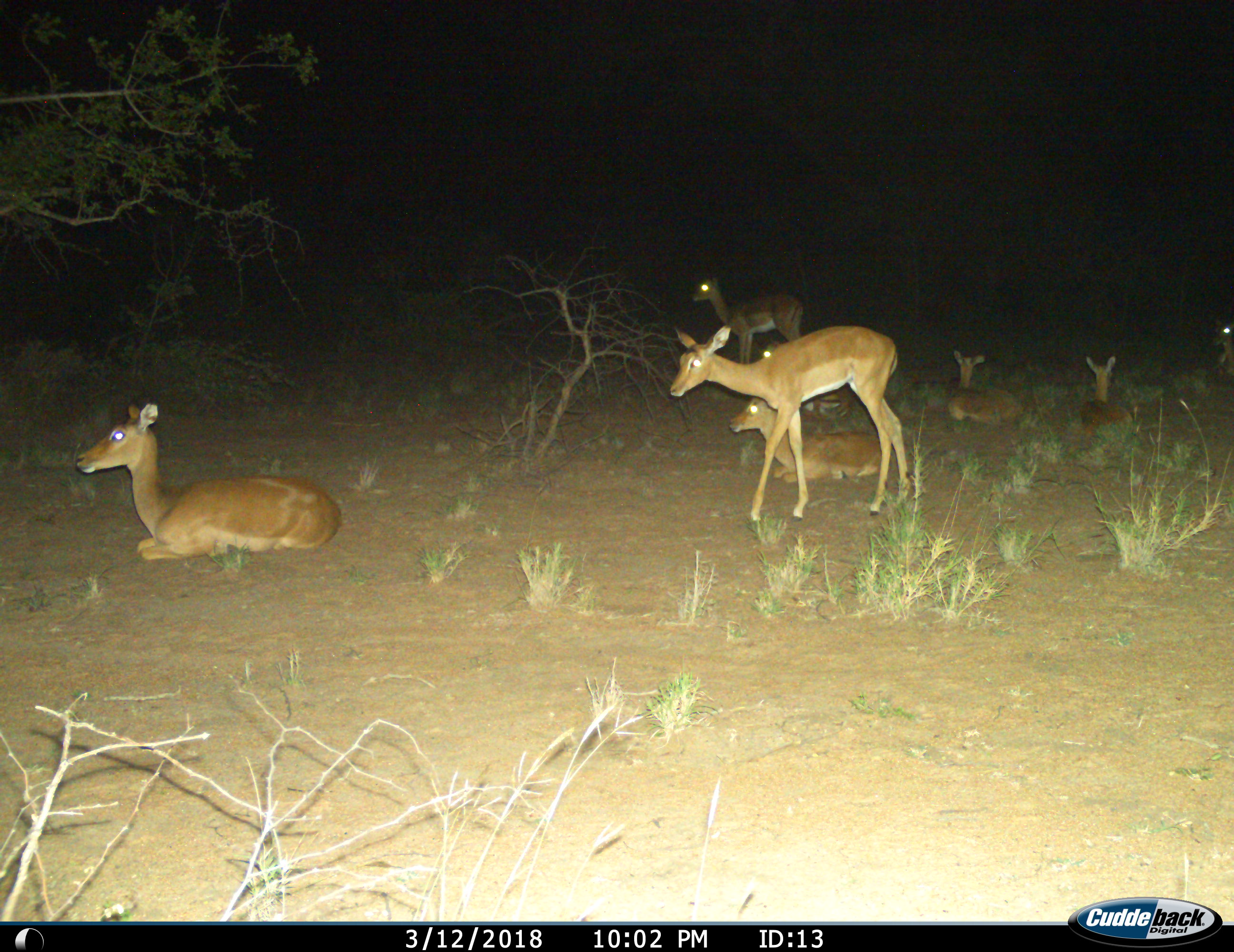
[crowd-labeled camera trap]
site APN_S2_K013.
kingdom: Animalia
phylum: Chordata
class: Mammalia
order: Artiodactyla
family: Bovidae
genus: Aepyceros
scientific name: Aepyceros melampus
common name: impala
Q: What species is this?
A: Impala (Aepyceros melampus).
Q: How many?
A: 8.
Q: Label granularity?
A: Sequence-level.